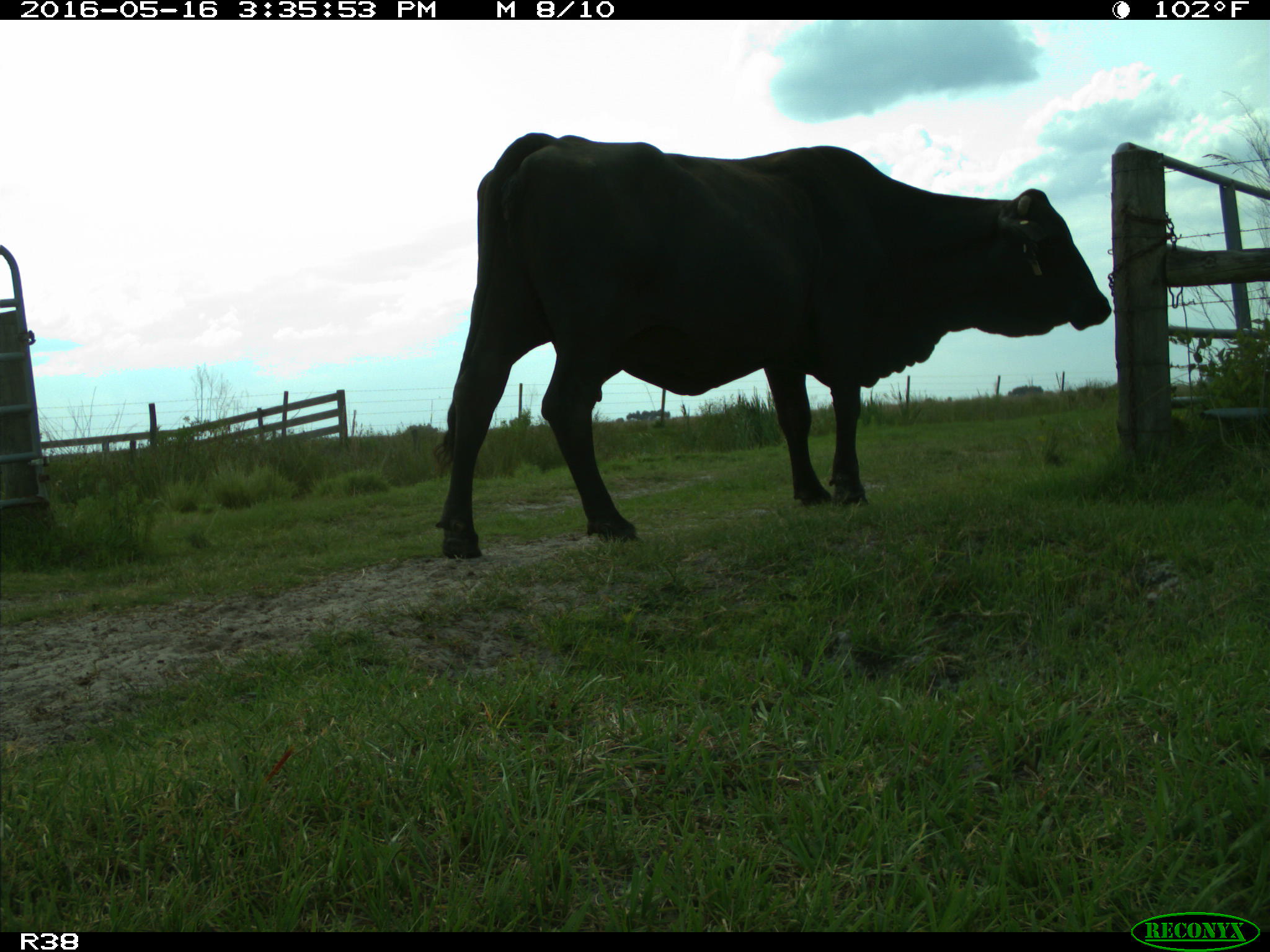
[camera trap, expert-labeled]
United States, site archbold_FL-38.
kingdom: Animalia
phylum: Chordata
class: Mammalia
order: Artiodactyla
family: Bovidae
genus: Bos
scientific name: Bos taurus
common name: domestic cow